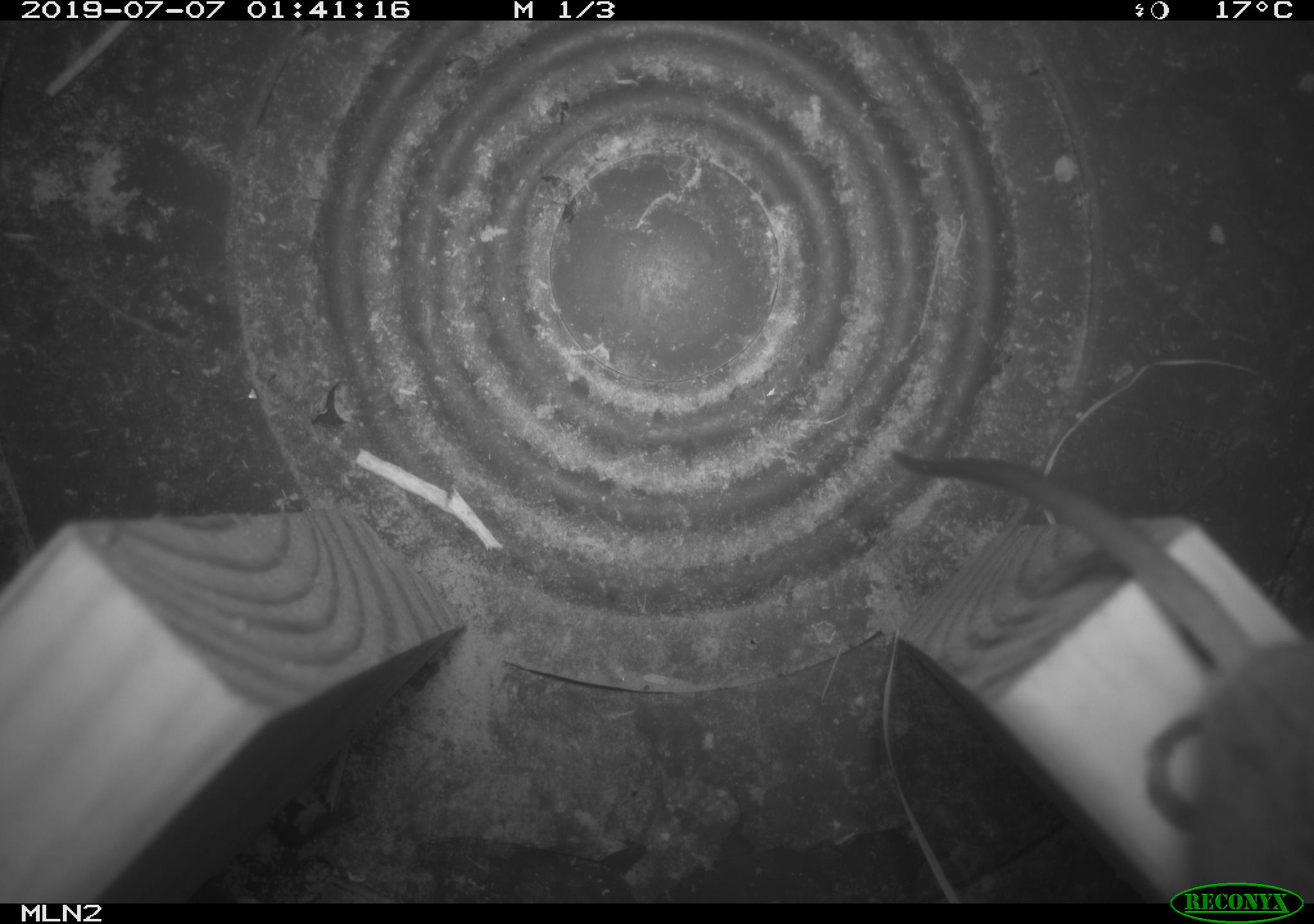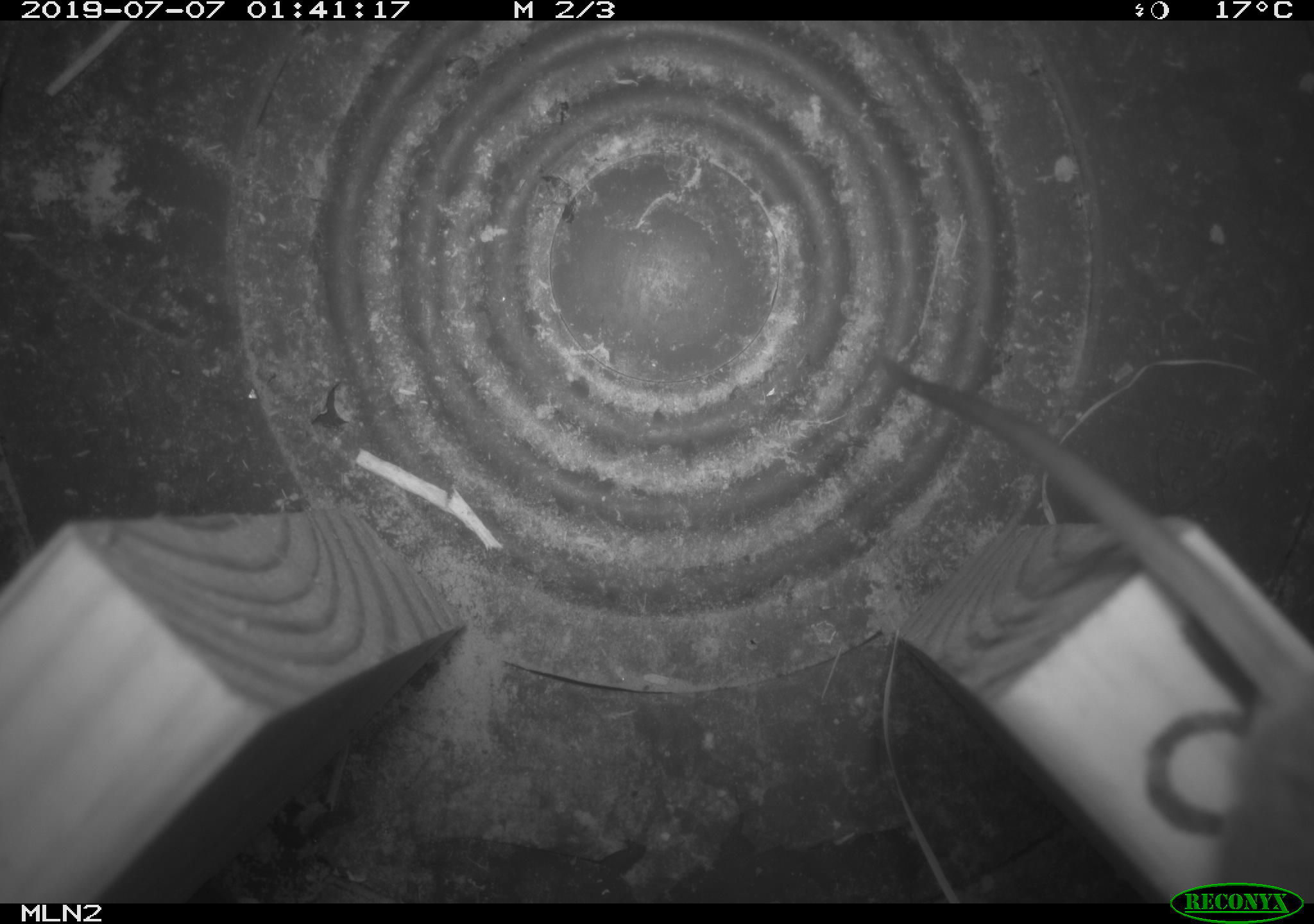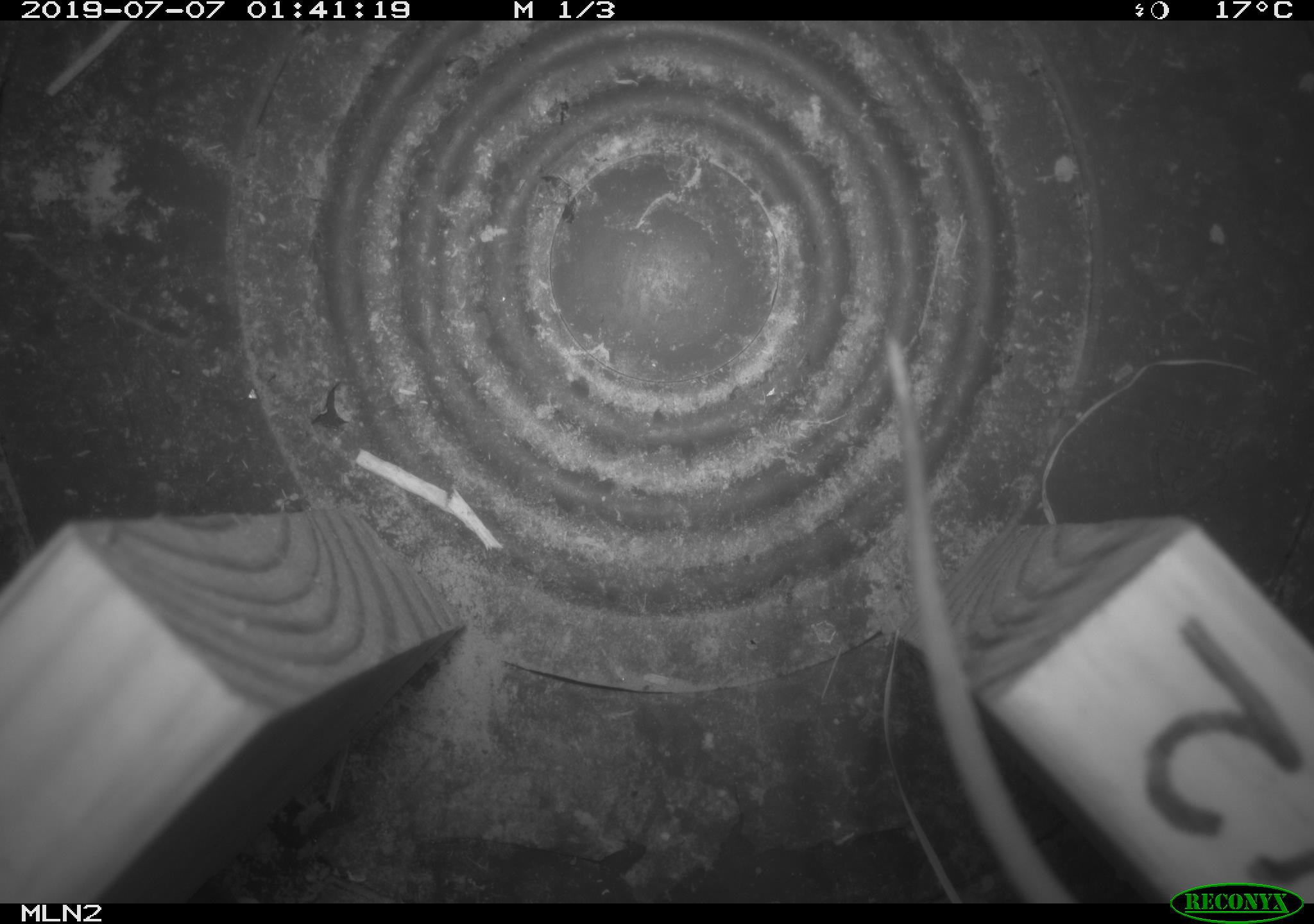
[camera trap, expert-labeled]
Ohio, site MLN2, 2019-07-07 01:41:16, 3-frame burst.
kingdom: Animalia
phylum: Chordata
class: Mammalia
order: Rodentia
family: Cricetidae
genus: Peromyscus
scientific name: Peromyscus leucopus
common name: white-footed mouse